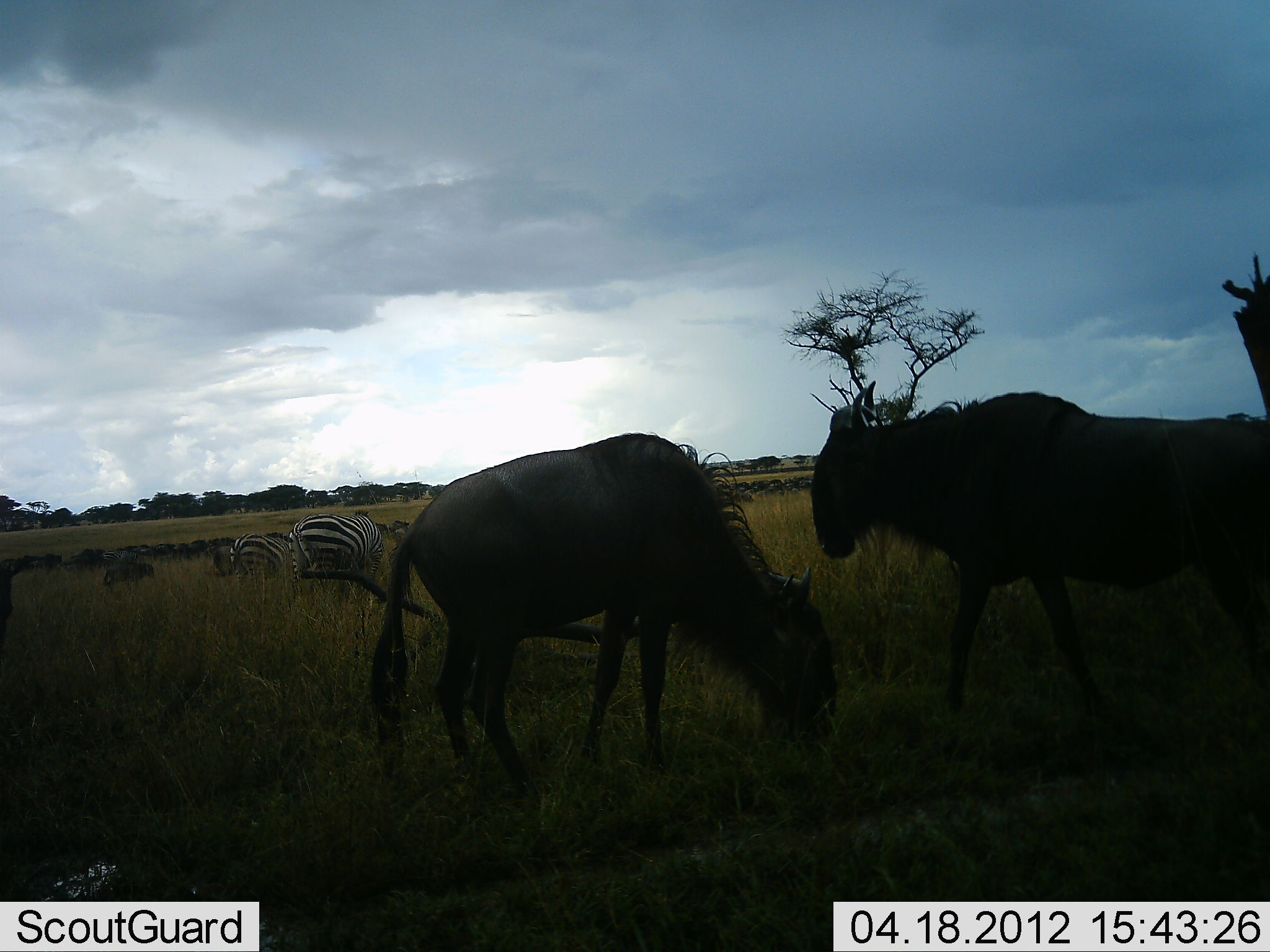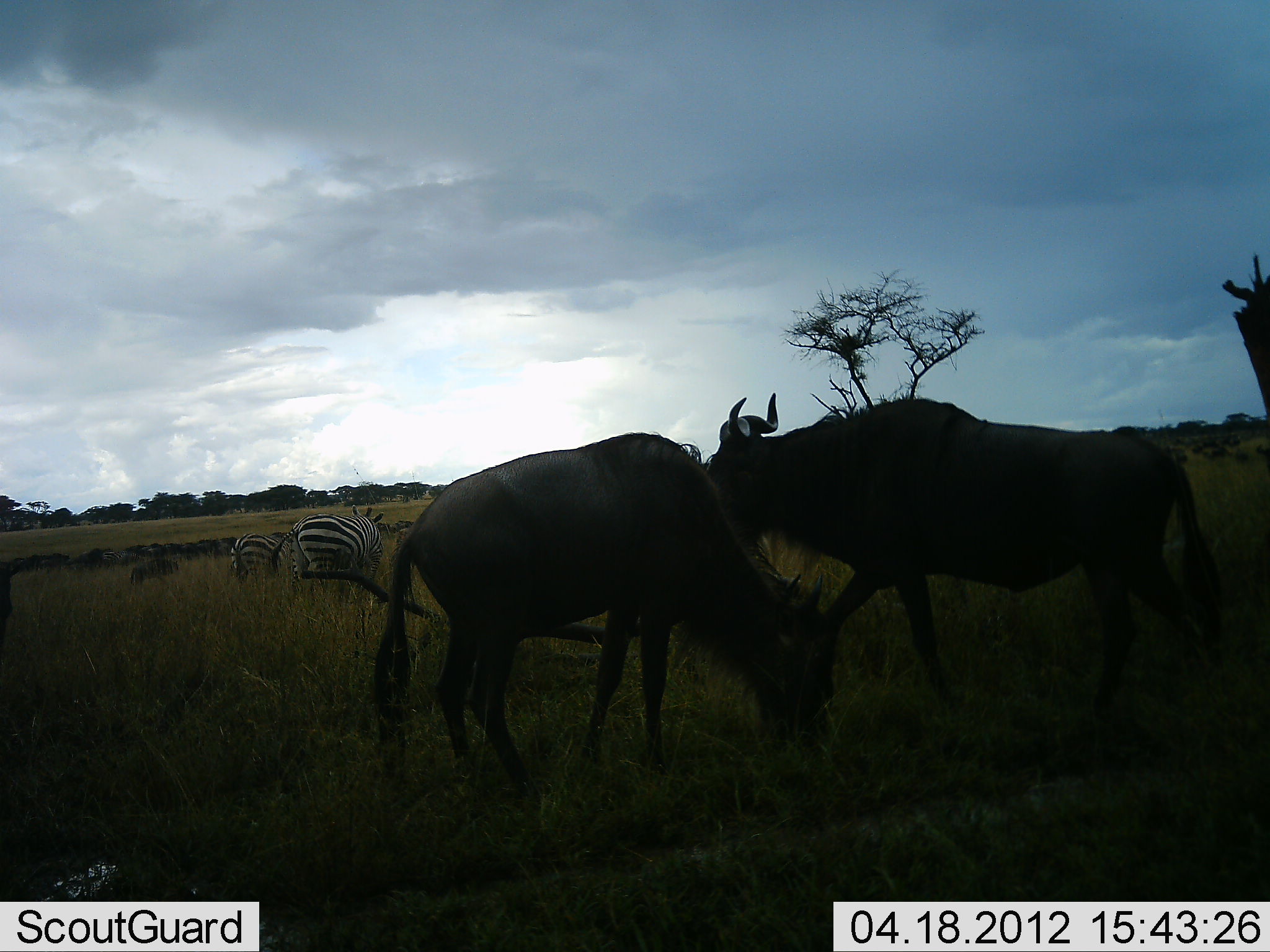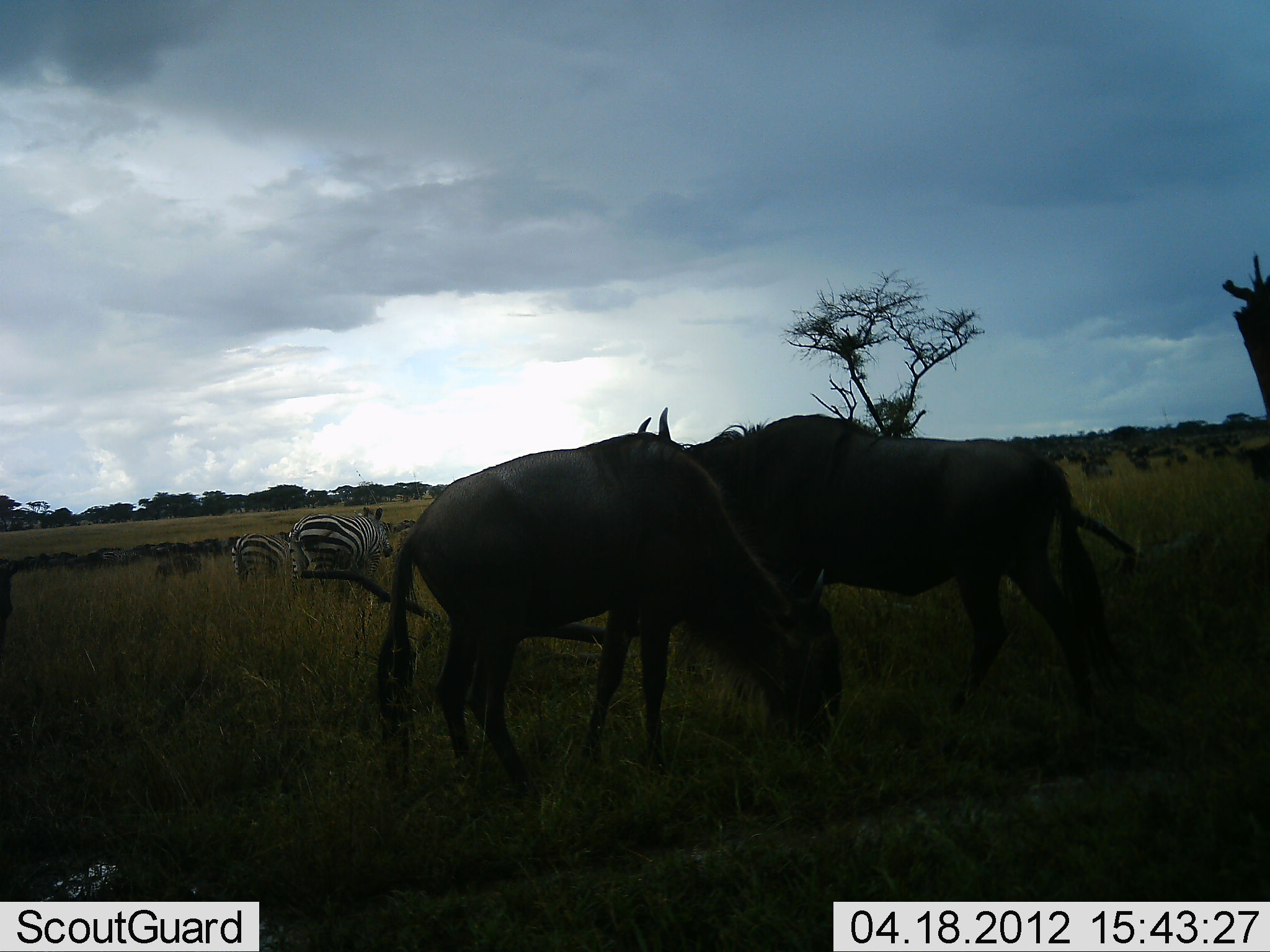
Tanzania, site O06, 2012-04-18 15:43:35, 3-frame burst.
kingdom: Animalia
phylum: Chordata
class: Mammalia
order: Artiodactyla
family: Bovidae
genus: Connochaetes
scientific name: Connochaetes taurinus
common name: blue wildebeest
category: wildebeest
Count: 10.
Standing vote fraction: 44%.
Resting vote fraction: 8%.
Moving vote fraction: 56%.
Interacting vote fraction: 12%.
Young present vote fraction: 0%.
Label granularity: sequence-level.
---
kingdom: Animalia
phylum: Chordata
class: Mammalia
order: Perissodactyla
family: Equidae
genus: Equus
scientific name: Equus quagga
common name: plains zebra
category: zebra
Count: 2.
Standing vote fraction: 50%.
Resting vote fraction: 0%.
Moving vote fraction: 12%.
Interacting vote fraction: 0%.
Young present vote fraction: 4%.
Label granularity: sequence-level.